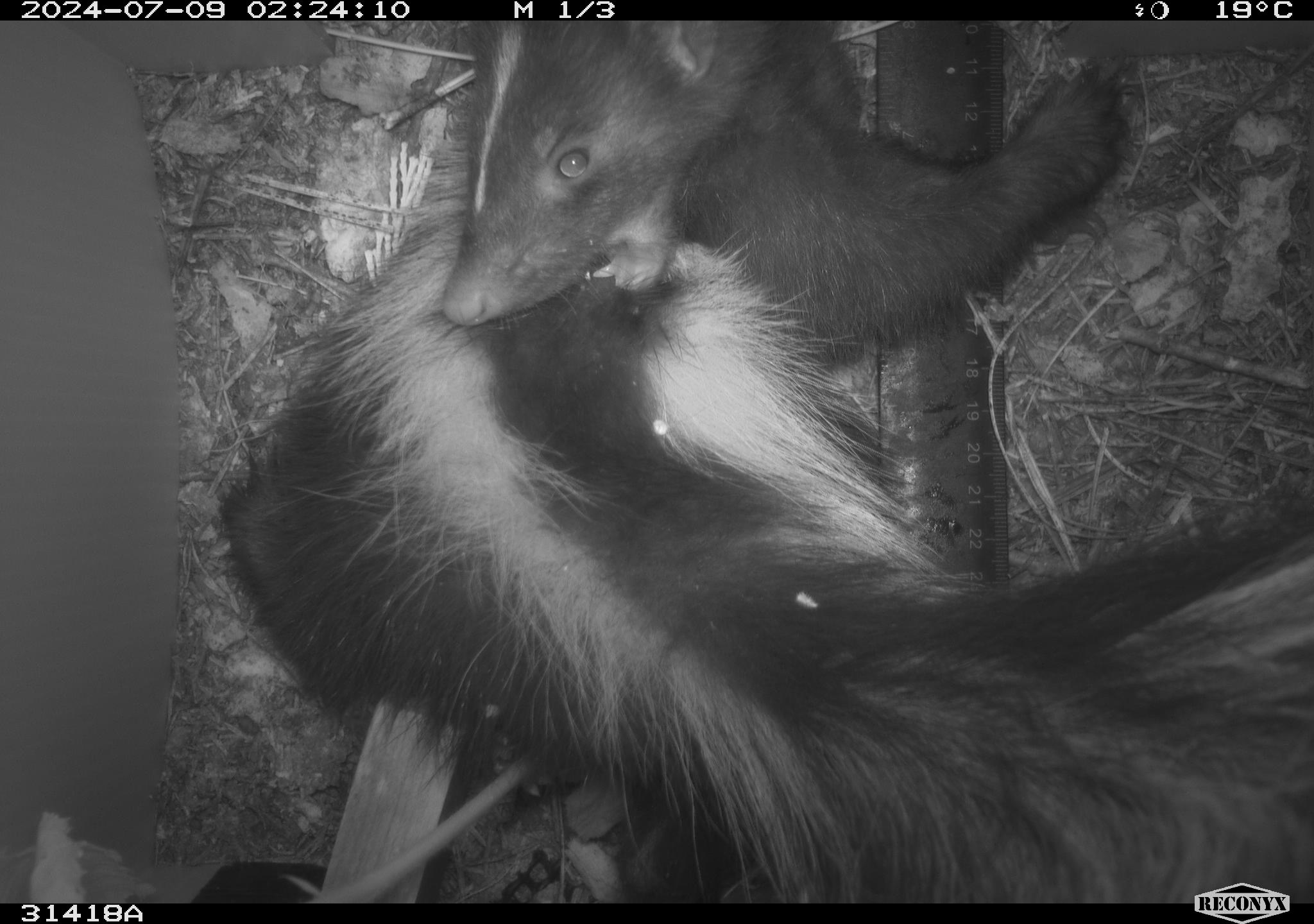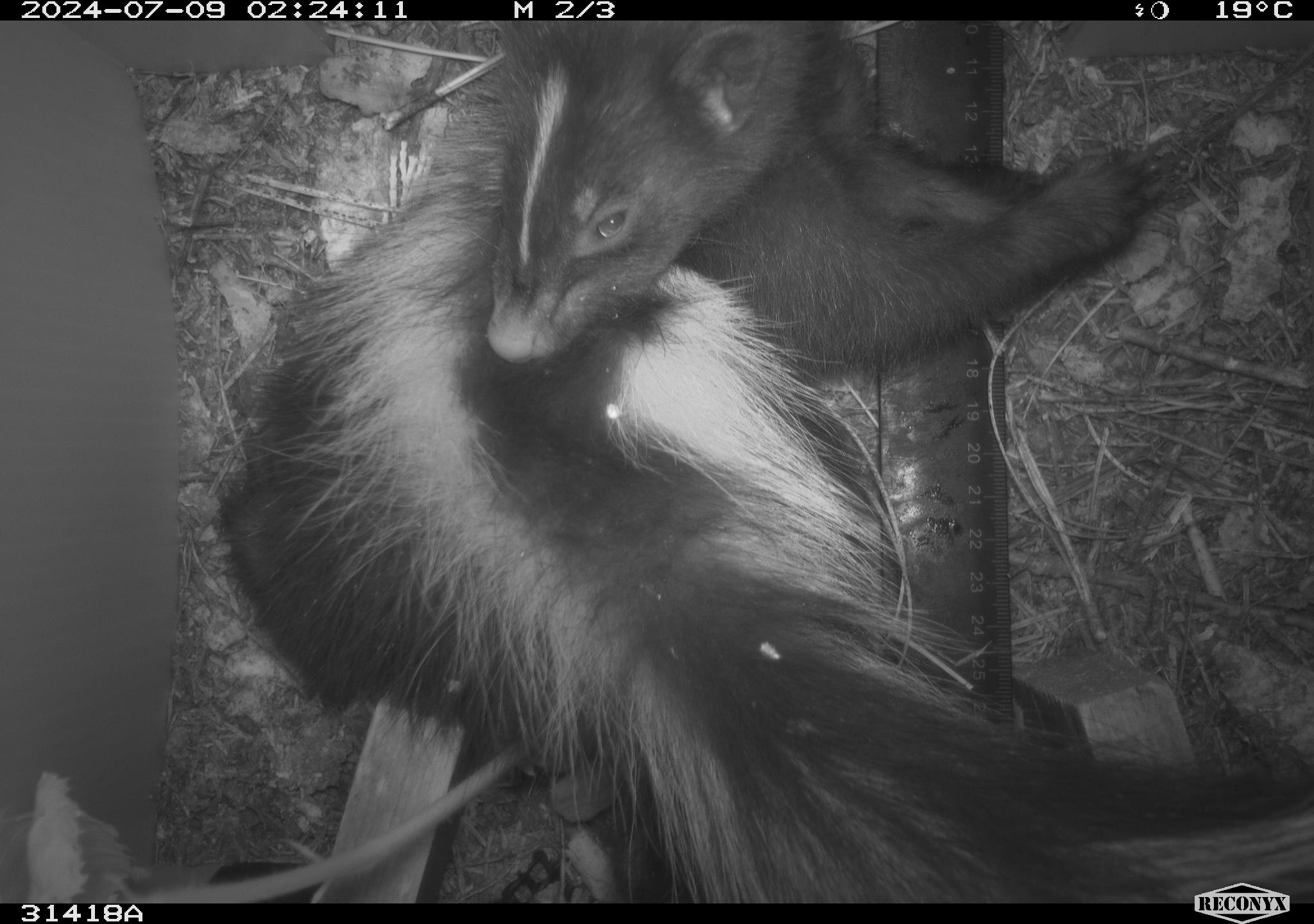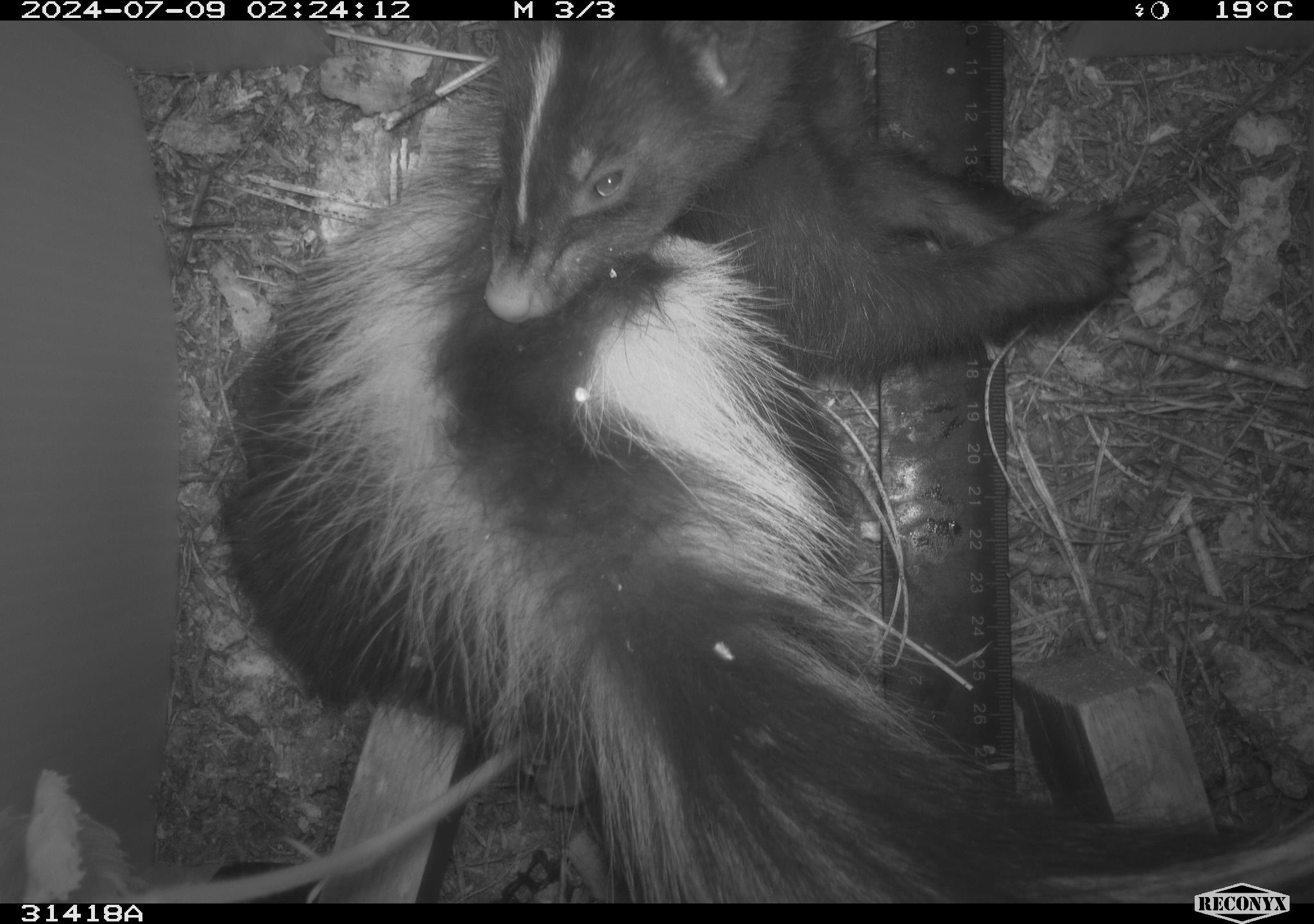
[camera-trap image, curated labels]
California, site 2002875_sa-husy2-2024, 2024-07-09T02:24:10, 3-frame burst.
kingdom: Animalia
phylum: Chordata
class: Mammalia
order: Carnivora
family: Mephitidae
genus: Mephitis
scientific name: Mephitis mephitis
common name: striped skunk